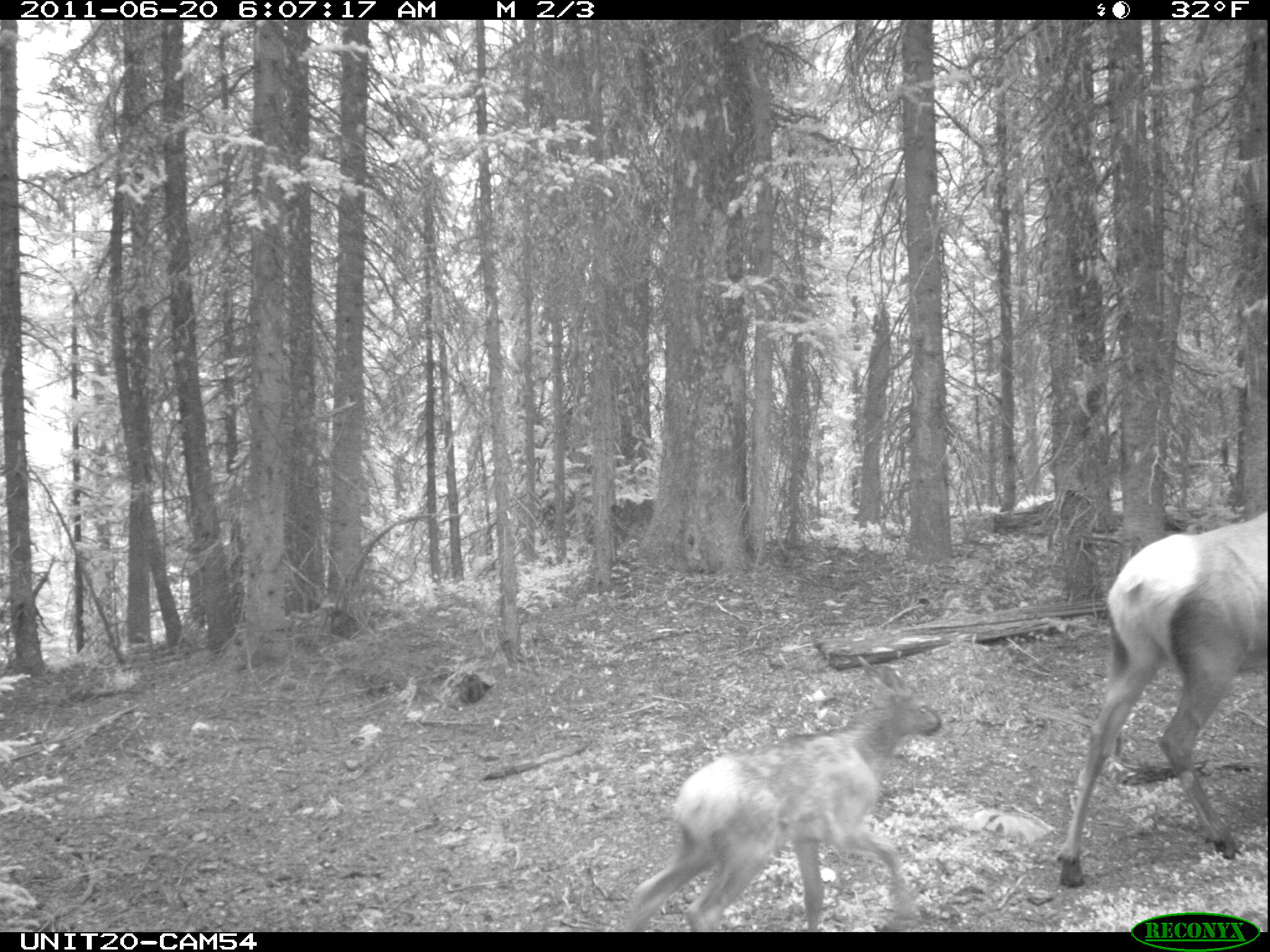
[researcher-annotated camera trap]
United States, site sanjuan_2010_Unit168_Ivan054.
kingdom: Animalia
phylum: Chordata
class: Mammalia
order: Artiodactyla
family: Cervidae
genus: Cervus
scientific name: Cervus elaphus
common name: red deer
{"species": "Cervus elaphus (red deer)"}